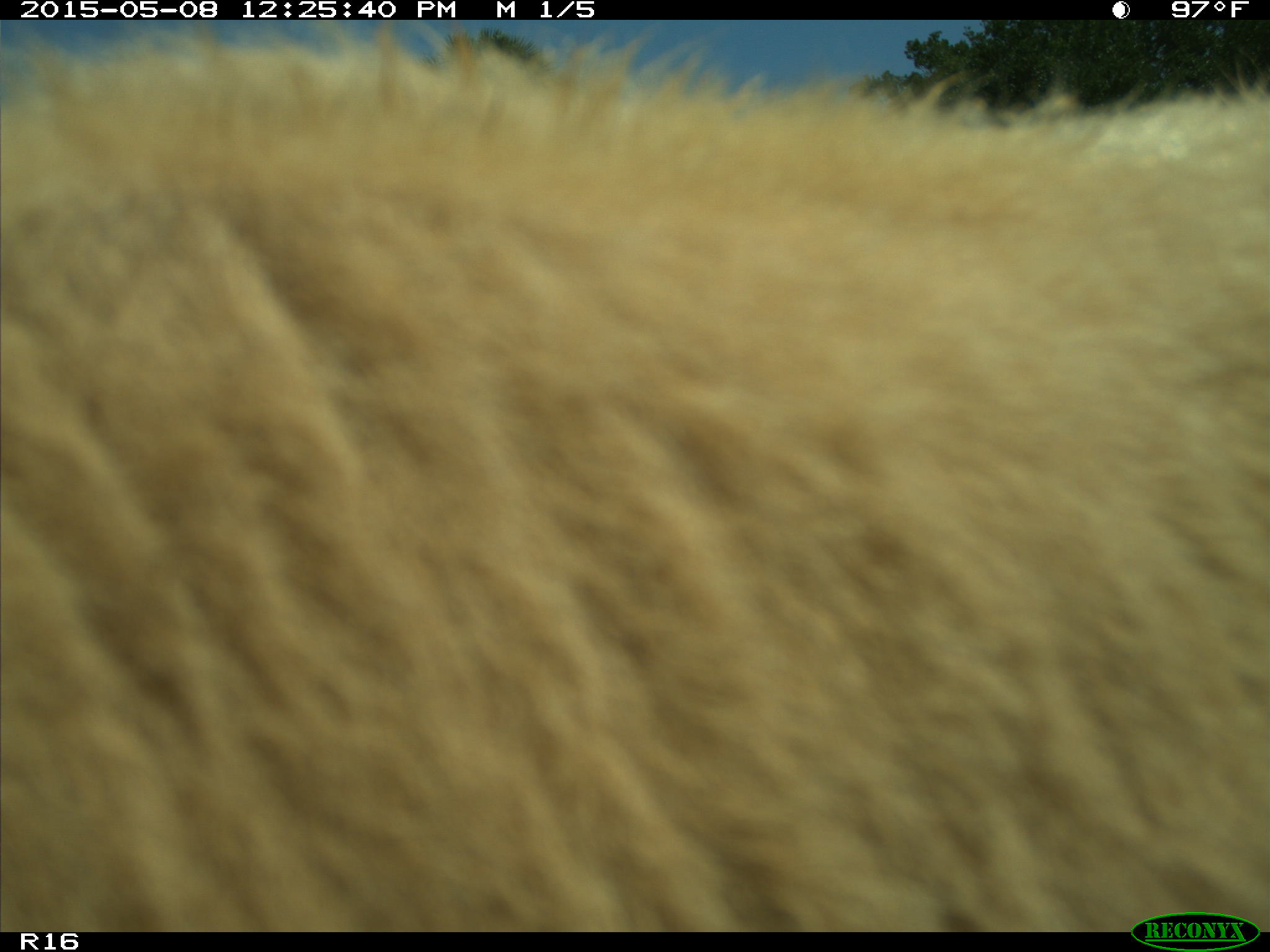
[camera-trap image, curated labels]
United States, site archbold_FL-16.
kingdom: Animalia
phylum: Chordata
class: Mammalia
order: Artiodactyla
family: Bovidae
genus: Bos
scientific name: Bos taurus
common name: domestic cow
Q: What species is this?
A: Bos taurus (domestic cow).